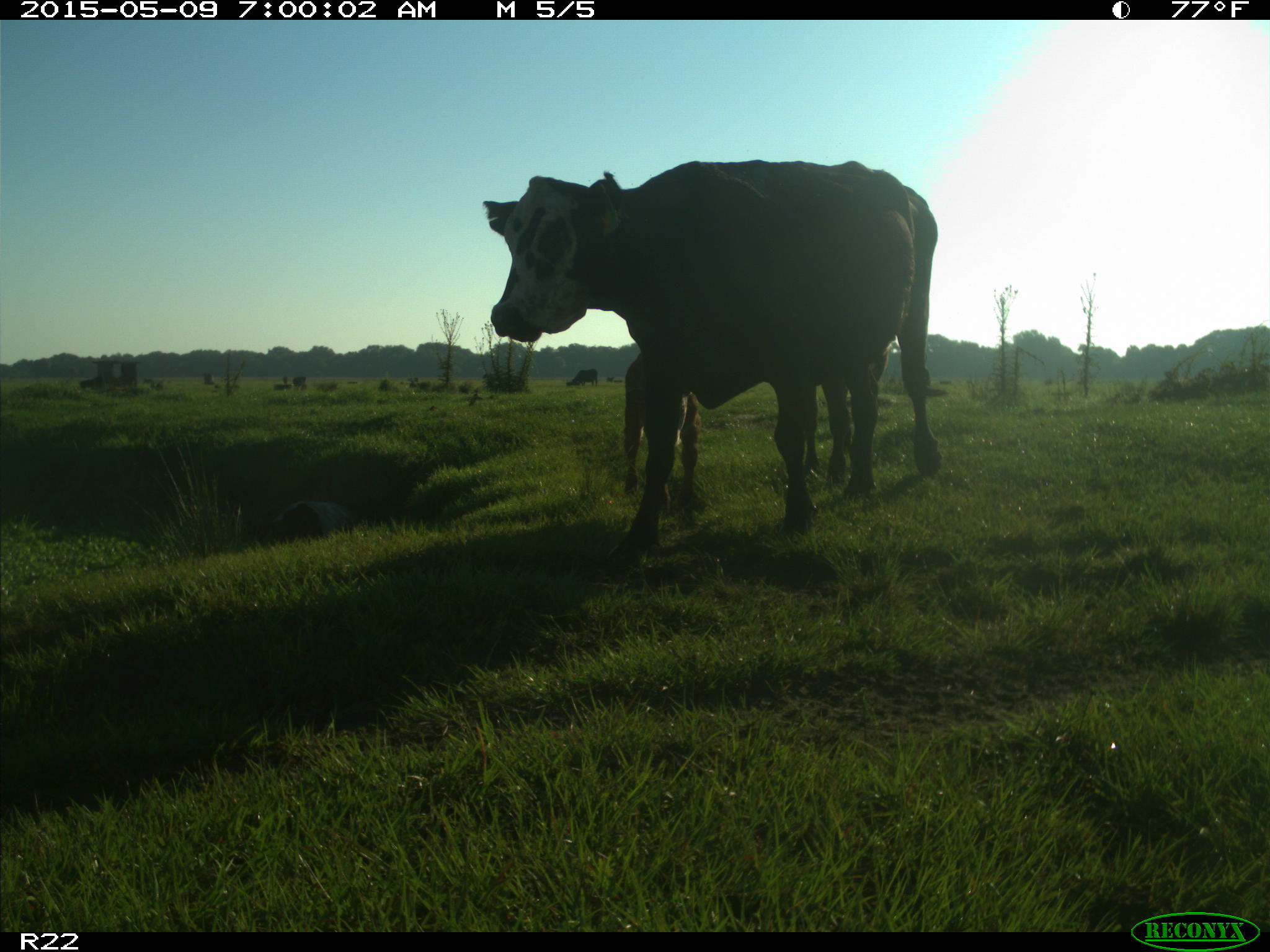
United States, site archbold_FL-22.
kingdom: Animalia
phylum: Chordata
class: Mammalia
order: Artiodactyla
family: Bovidae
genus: Bos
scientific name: Bos taurus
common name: domestic cow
Bos taurus (domestic cow).